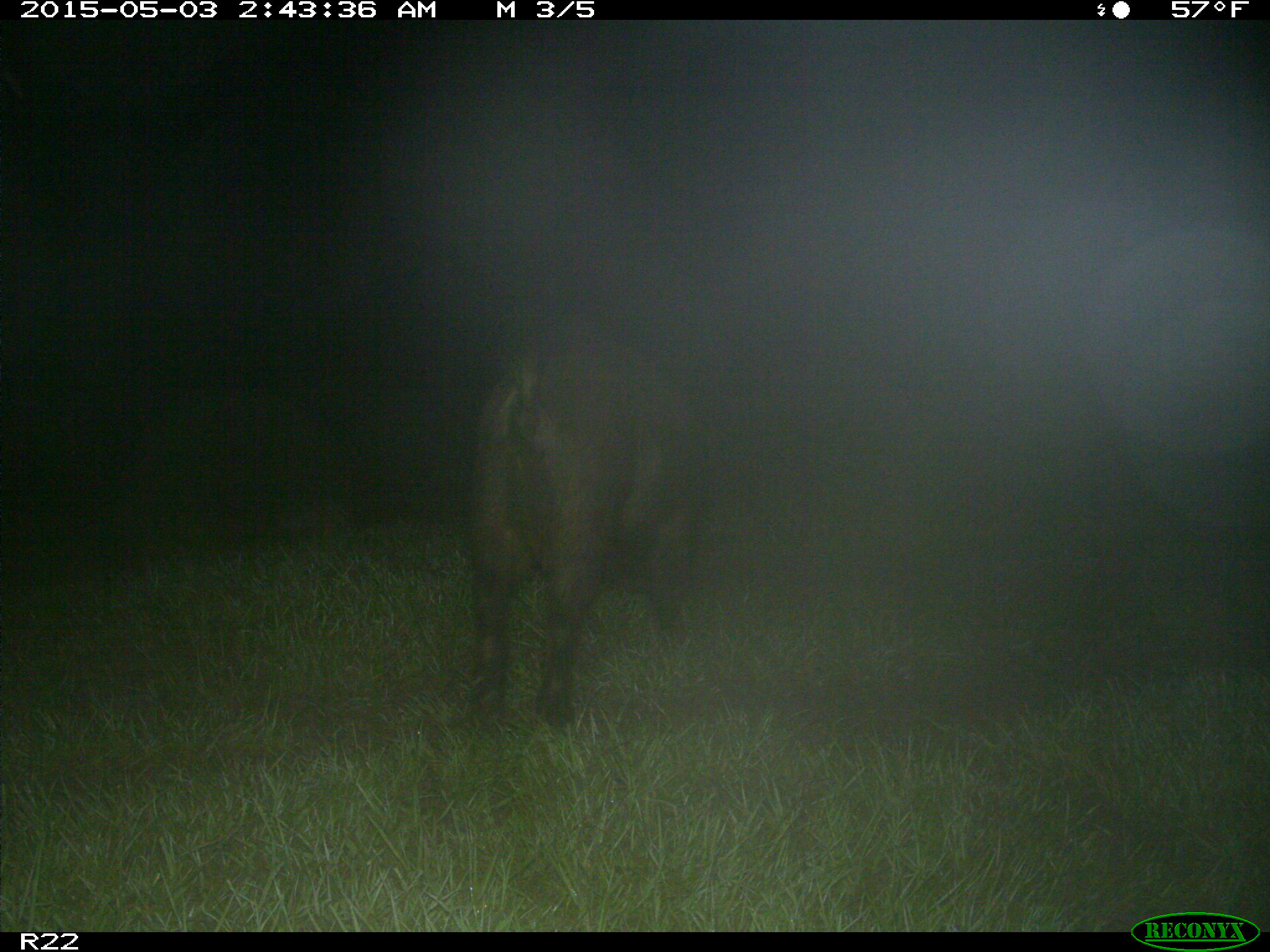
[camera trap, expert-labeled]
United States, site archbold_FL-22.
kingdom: Animalia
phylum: Chordata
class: Mammalia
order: Artiodactyla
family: Suidae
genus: Sus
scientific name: Sus scrofa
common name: wild boar